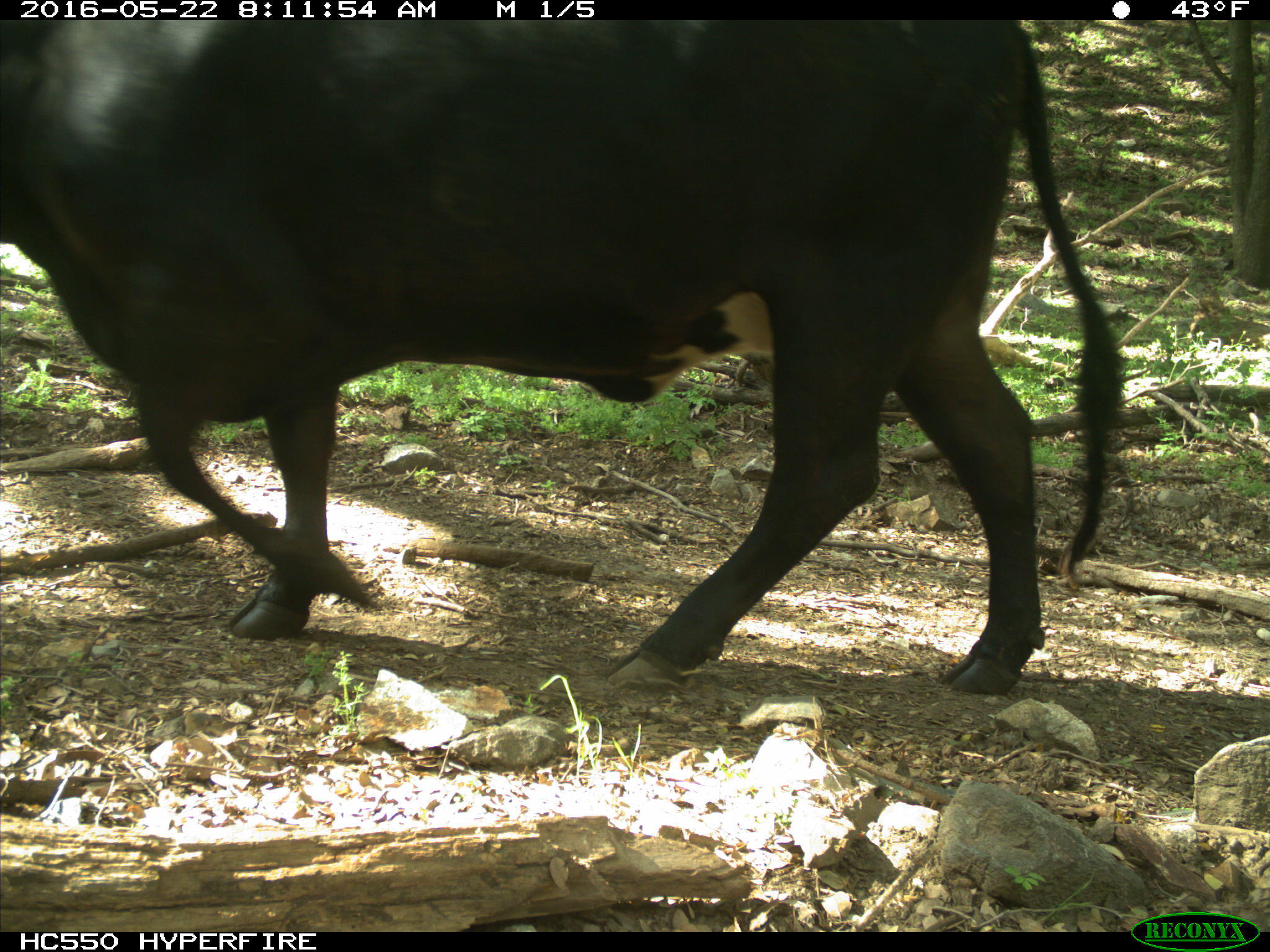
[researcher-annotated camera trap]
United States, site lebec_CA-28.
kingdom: Animalia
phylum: Chordata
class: Mammalia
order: Artiodactyla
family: Bovidae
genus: Bos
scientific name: Bos taurus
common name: domestic cow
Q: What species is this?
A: Bos taurus (domestic cow).